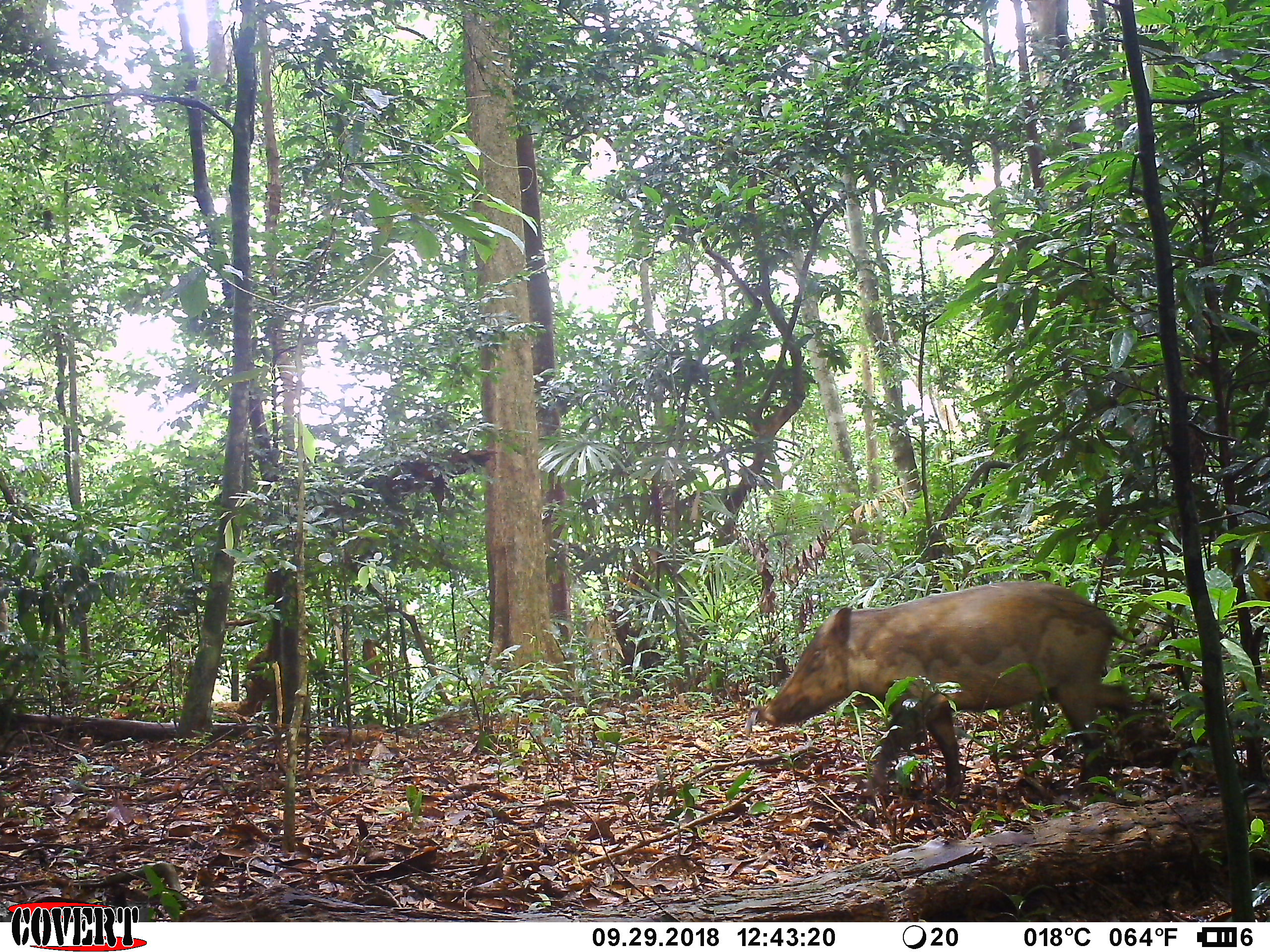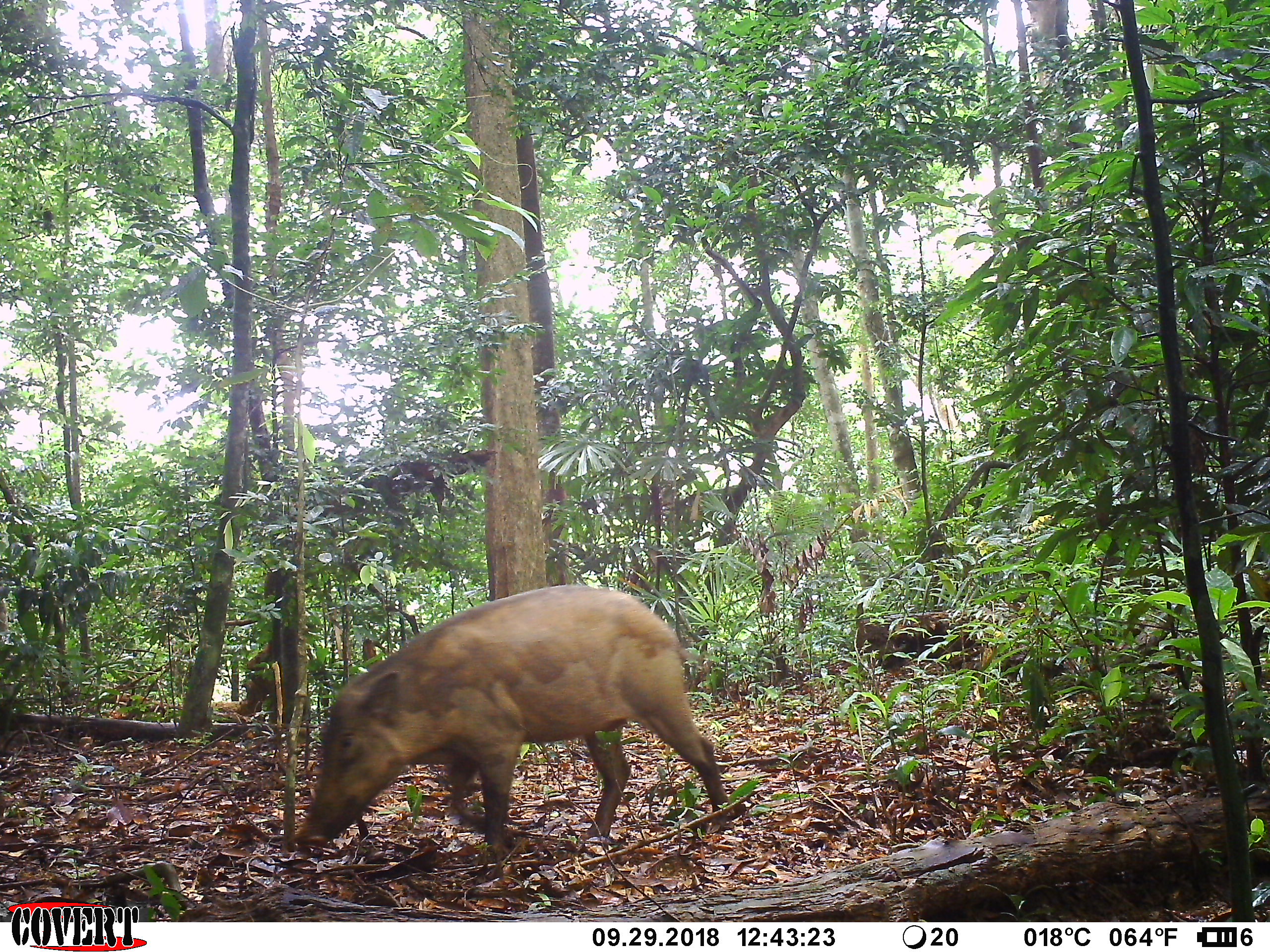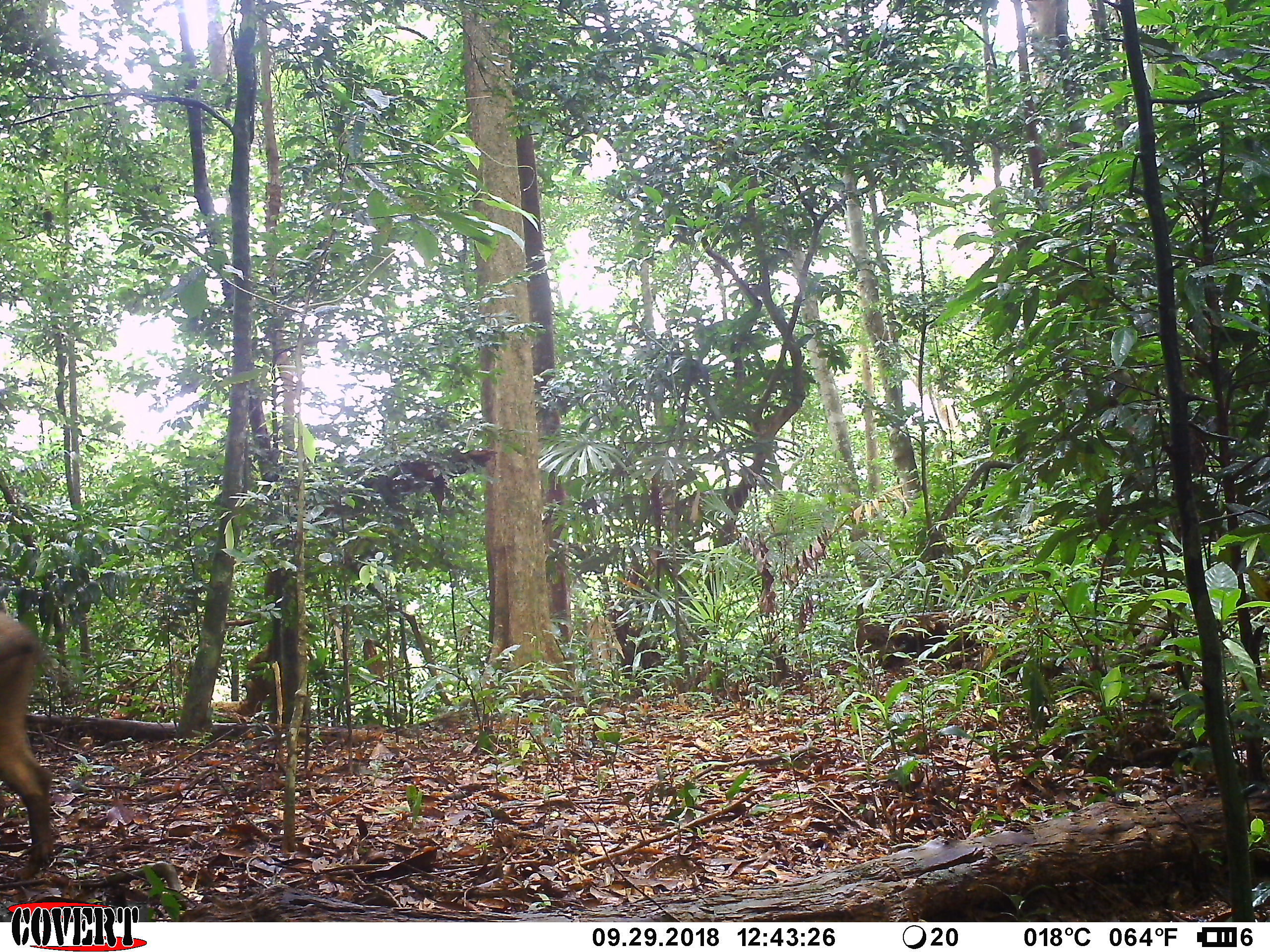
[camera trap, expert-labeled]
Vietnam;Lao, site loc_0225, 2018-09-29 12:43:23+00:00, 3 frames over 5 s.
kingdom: Animalia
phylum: Chordata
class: Mammalia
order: Artiodactyla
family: Suidae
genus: Sus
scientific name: Sus scrofa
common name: eurasian wild pig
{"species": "eurasian wild pig (Sus scrofa)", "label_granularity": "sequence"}